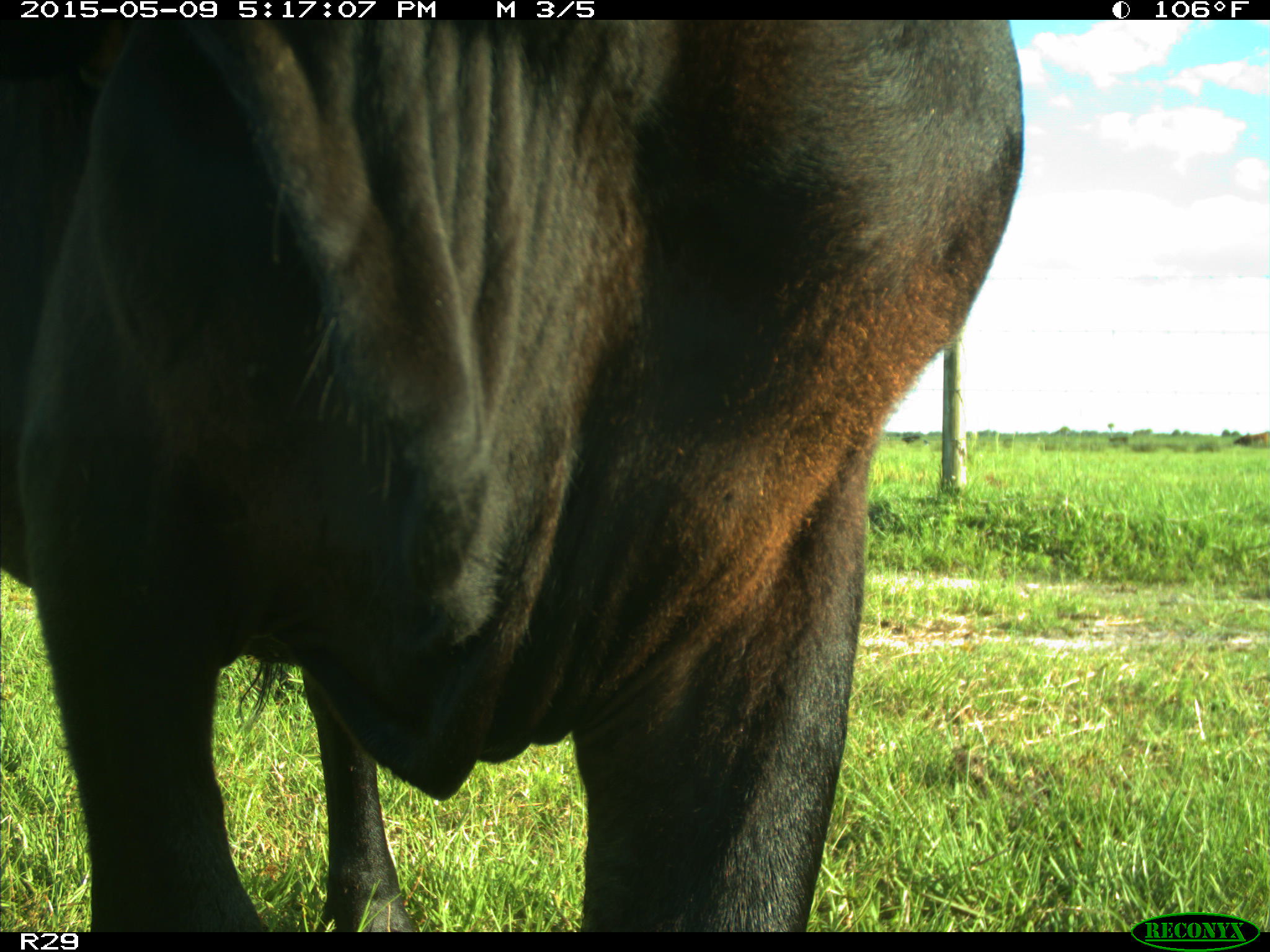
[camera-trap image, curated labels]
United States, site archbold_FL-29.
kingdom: Animalia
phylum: Chordata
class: Mammalia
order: Artiodactyla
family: Bovidae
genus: Bos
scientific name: Bos taurus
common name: domestic cow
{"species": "Bos taurus (domestic cow)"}